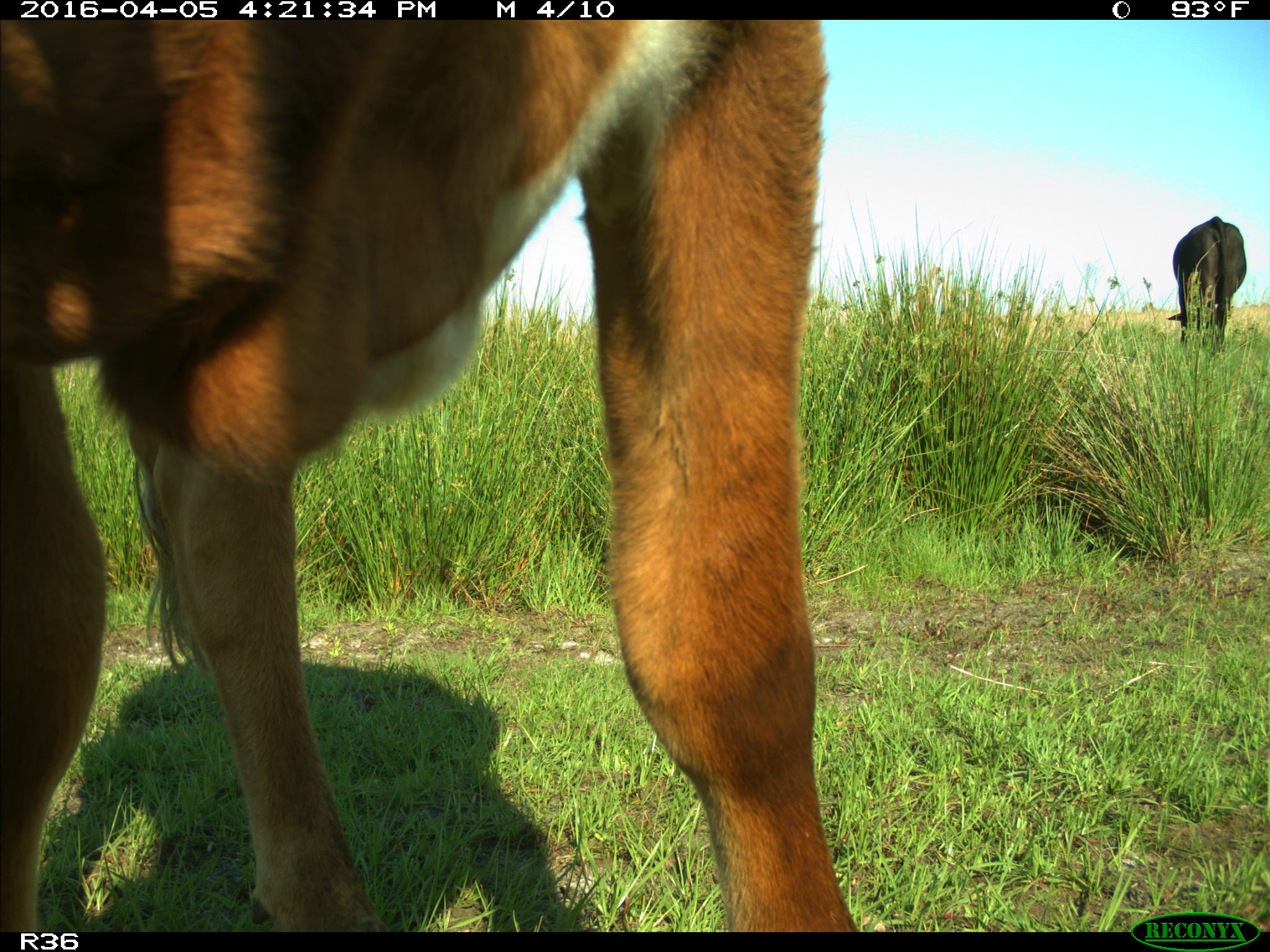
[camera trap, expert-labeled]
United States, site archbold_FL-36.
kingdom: Animalia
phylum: Chordata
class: Mammalia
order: Artiodactyla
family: Bovidae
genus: Bos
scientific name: Bos taurus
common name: domestic cow